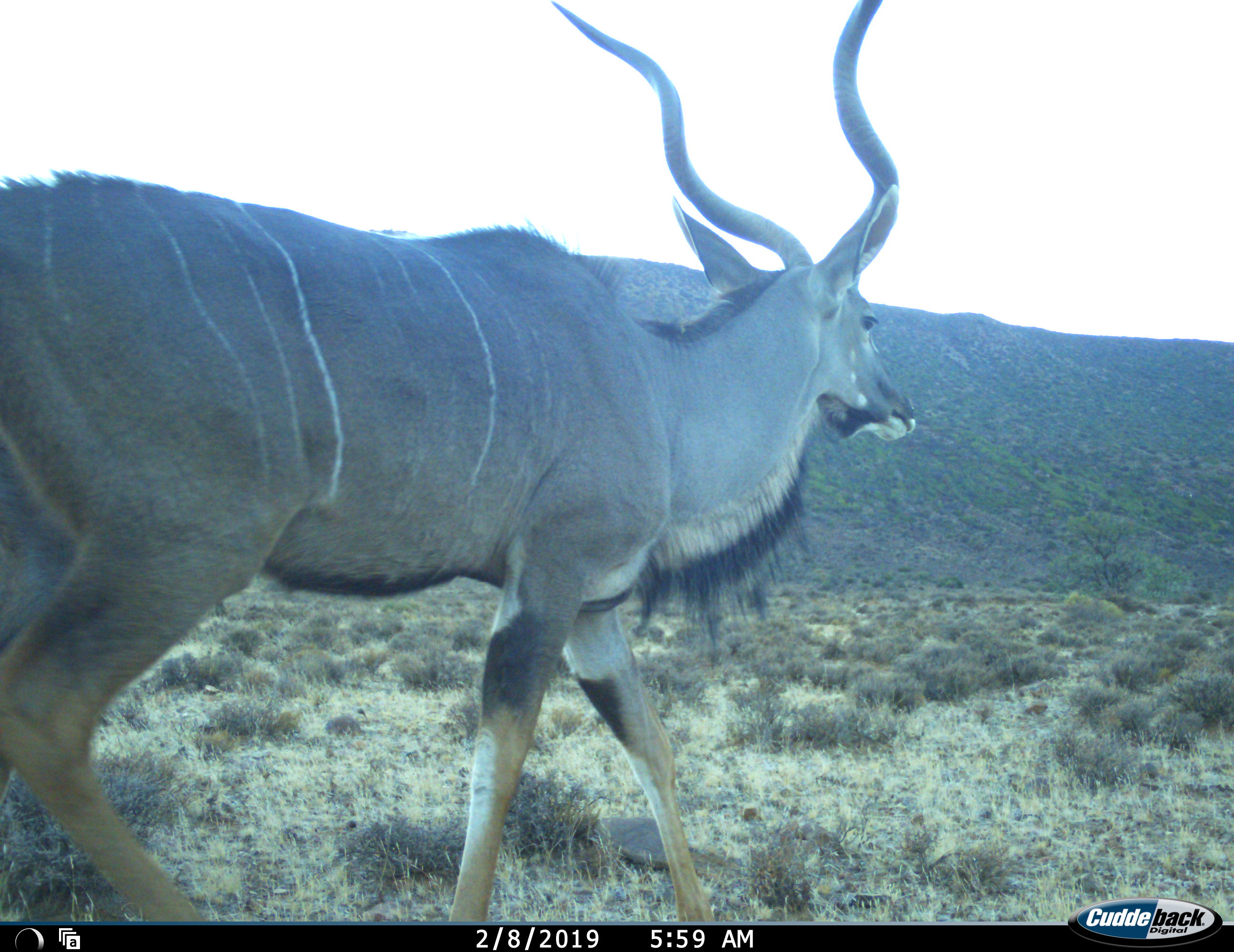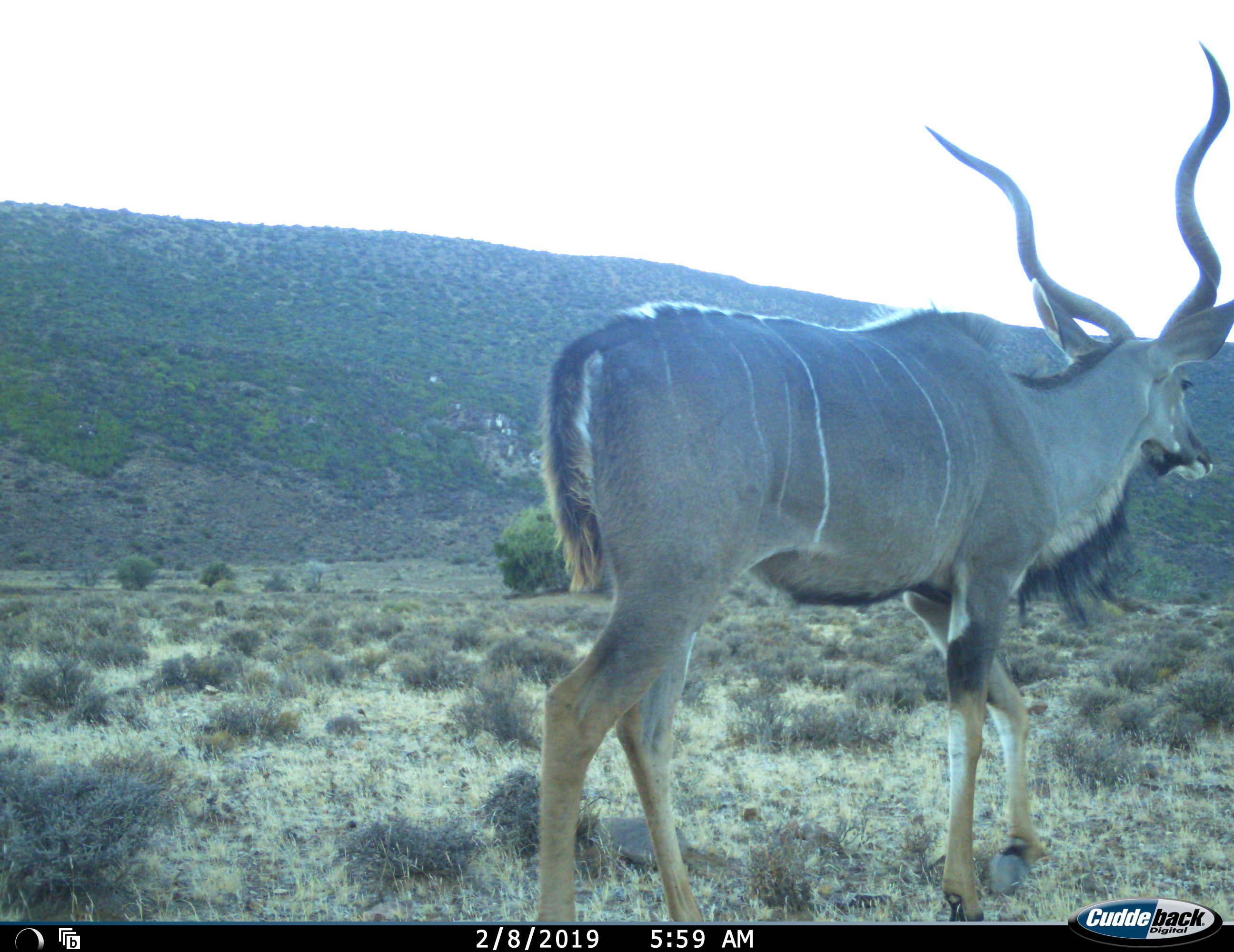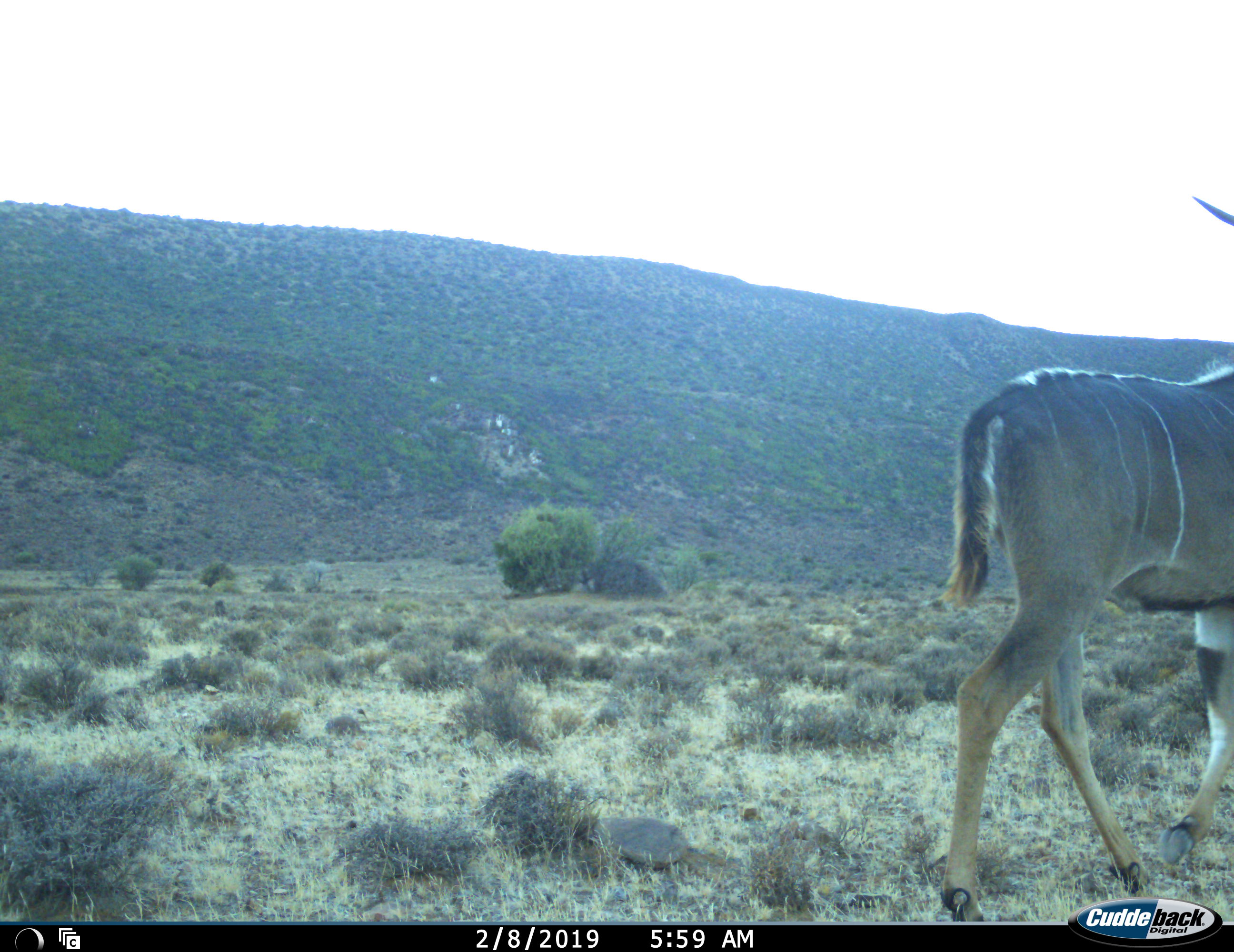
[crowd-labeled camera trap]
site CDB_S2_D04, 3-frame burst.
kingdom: Animalia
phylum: Chordata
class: Mammalia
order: Artiodactyla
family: Bovidae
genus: Tragelaphus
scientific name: Tragelaphus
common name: kudu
Kudu (Tragelaphus), count 1. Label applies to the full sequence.